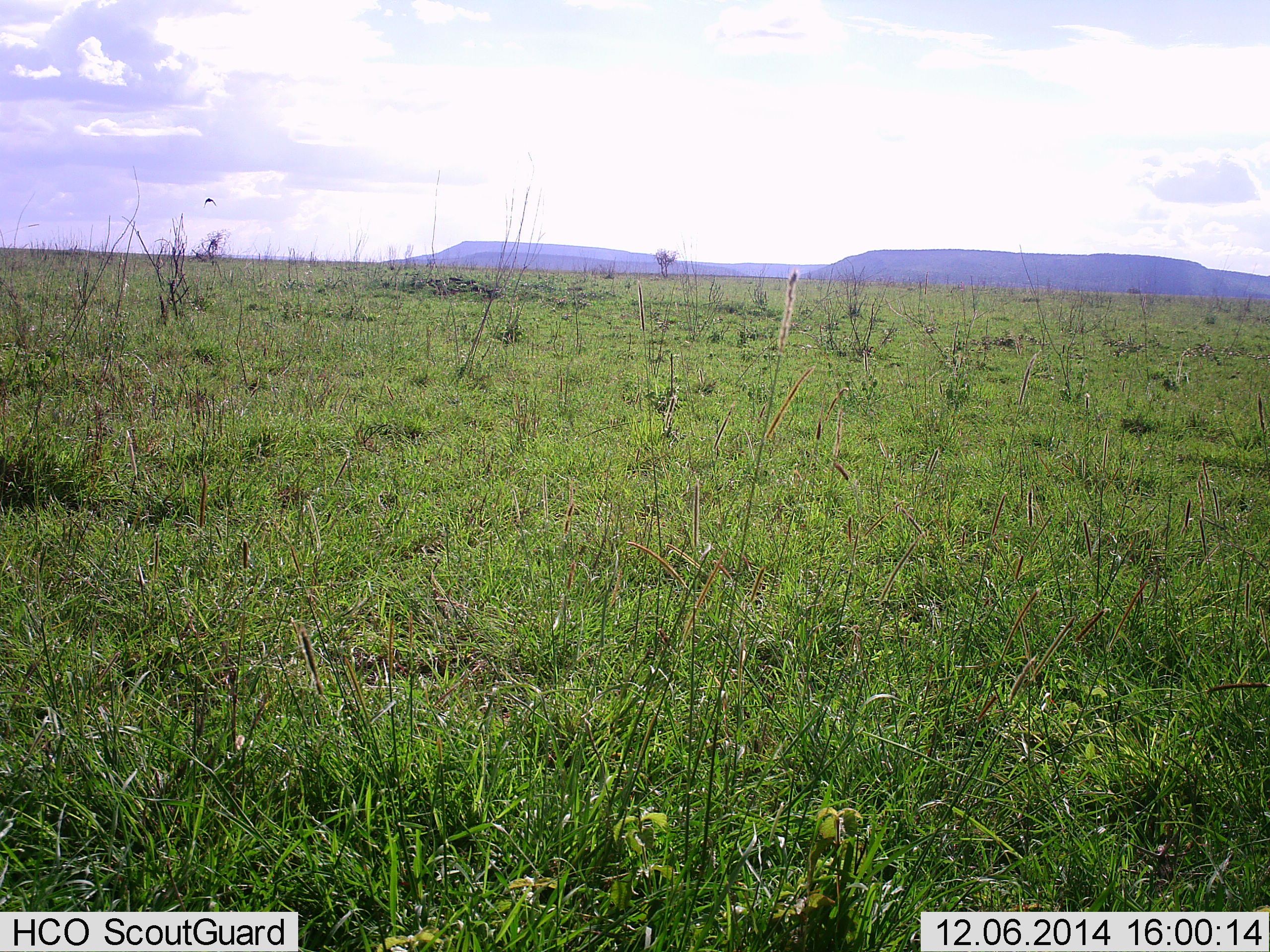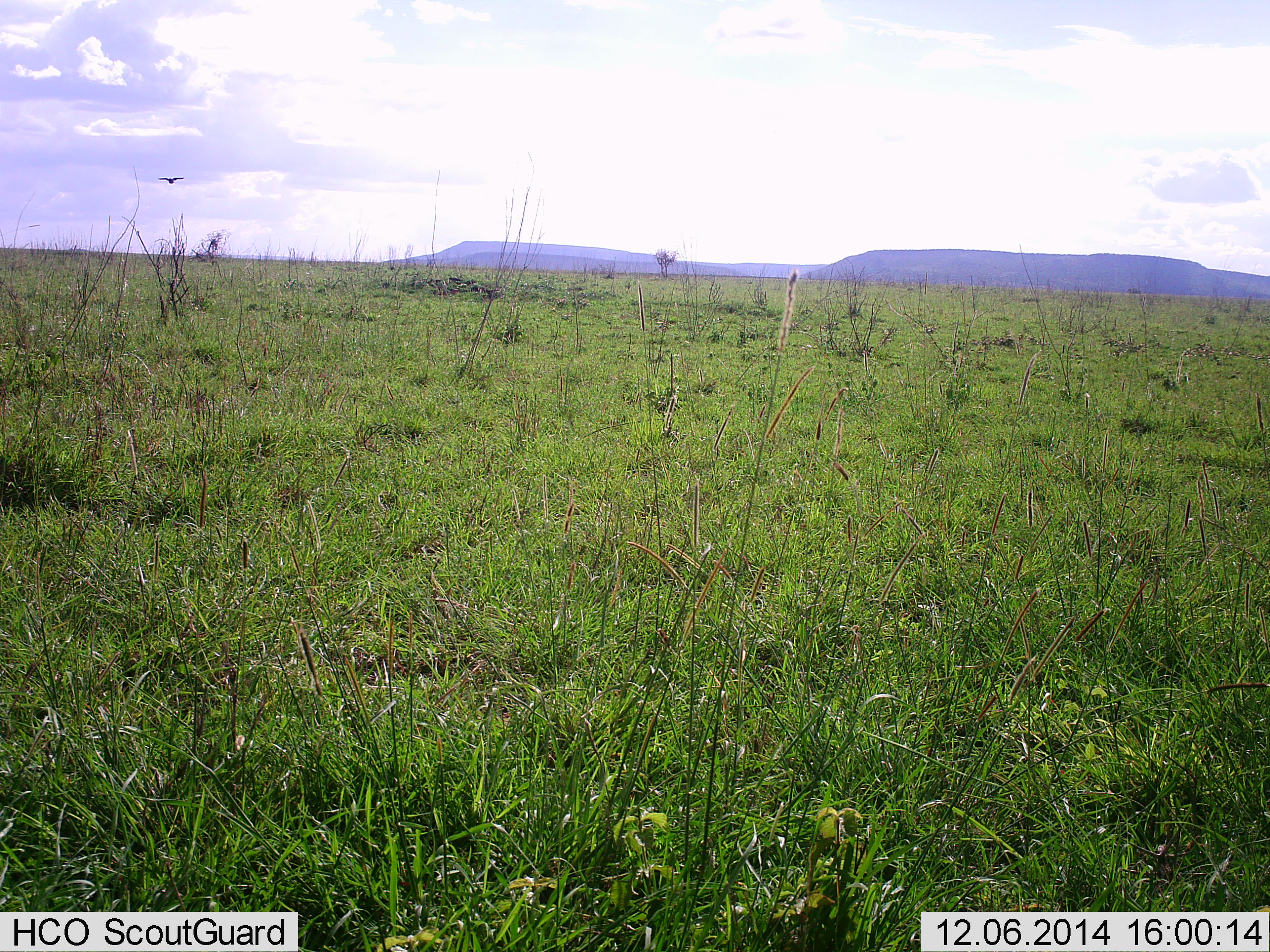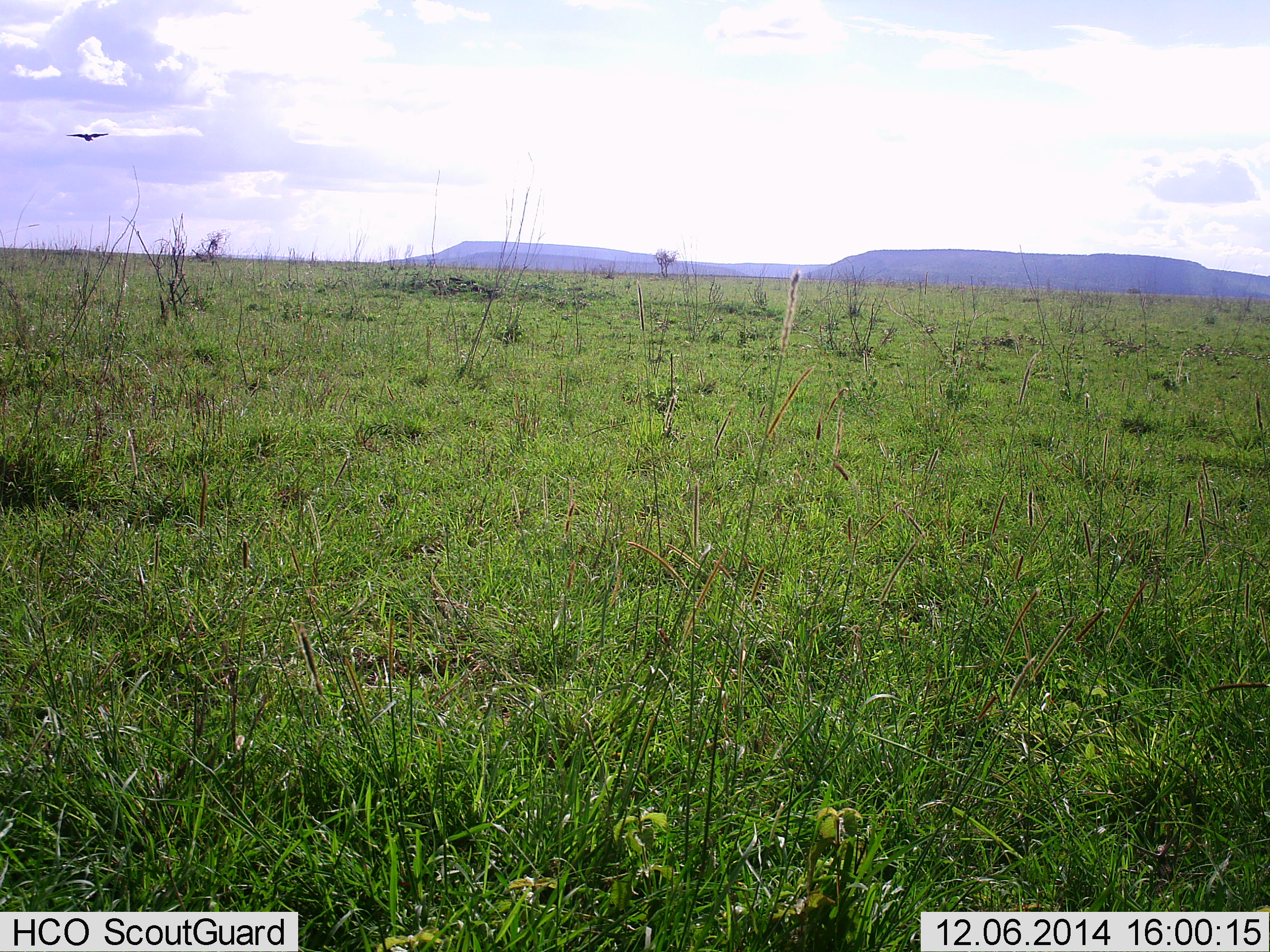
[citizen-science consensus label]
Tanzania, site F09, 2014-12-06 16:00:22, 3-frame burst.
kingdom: Animalia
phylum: Chordata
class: Aves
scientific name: Aves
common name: bird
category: otherbird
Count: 1.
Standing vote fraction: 0%.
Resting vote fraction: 0%.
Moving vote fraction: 100%.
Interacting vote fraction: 0%.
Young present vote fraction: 0%.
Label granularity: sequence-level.